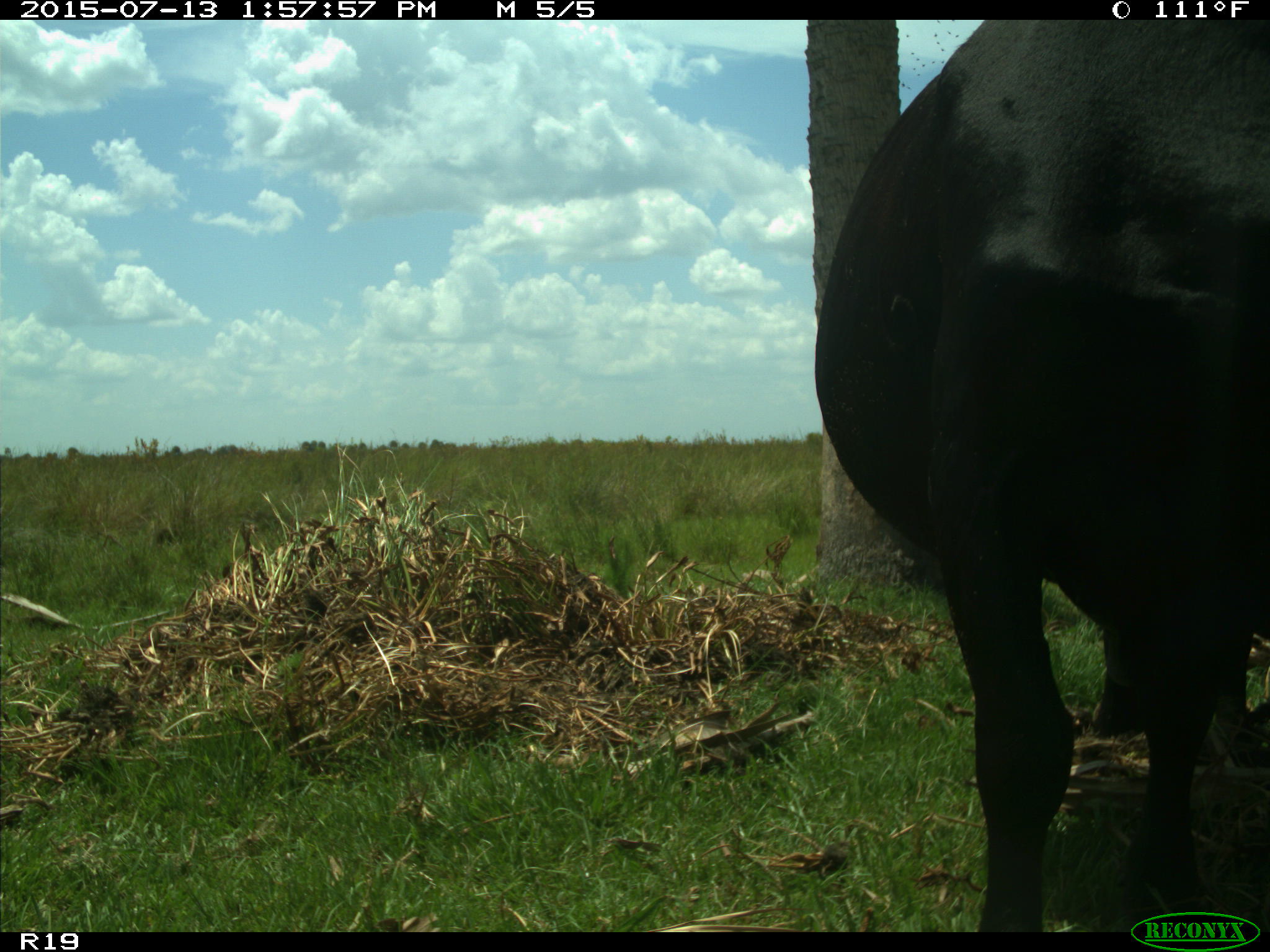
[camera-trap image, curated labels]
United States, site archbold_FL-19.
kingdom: Animalia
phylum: Chordata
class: Mammalia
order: Artiodactyla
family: Bovidae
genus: Bos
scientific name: Bos taurus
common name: domestic cow